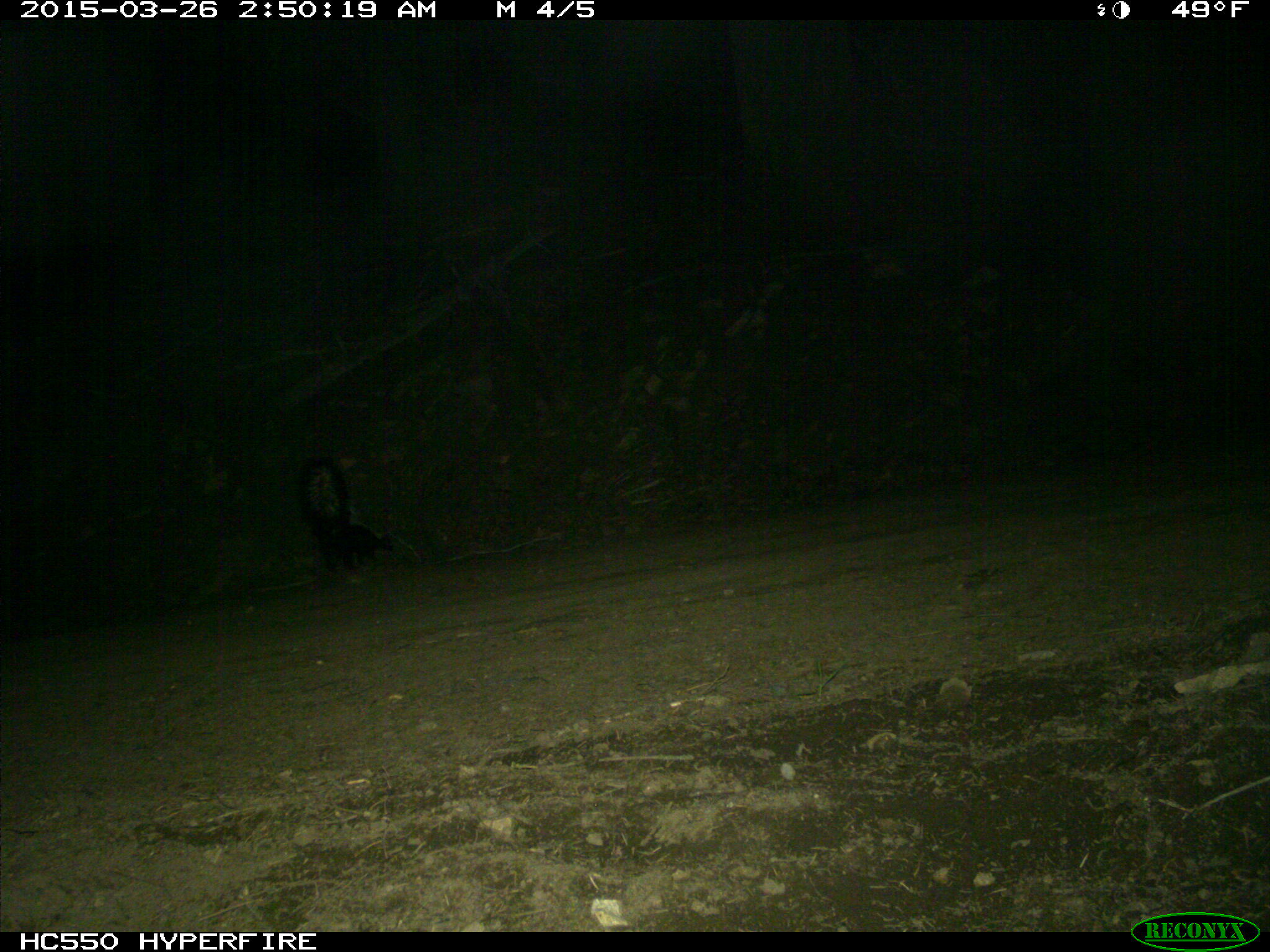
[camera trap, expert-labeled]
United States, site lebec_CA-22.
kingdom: Animalia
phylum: Chordata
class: Mammalia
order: Carnivora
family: Mephitidae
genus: Mephitis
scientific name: Mephitis mephitis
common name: striped skunk